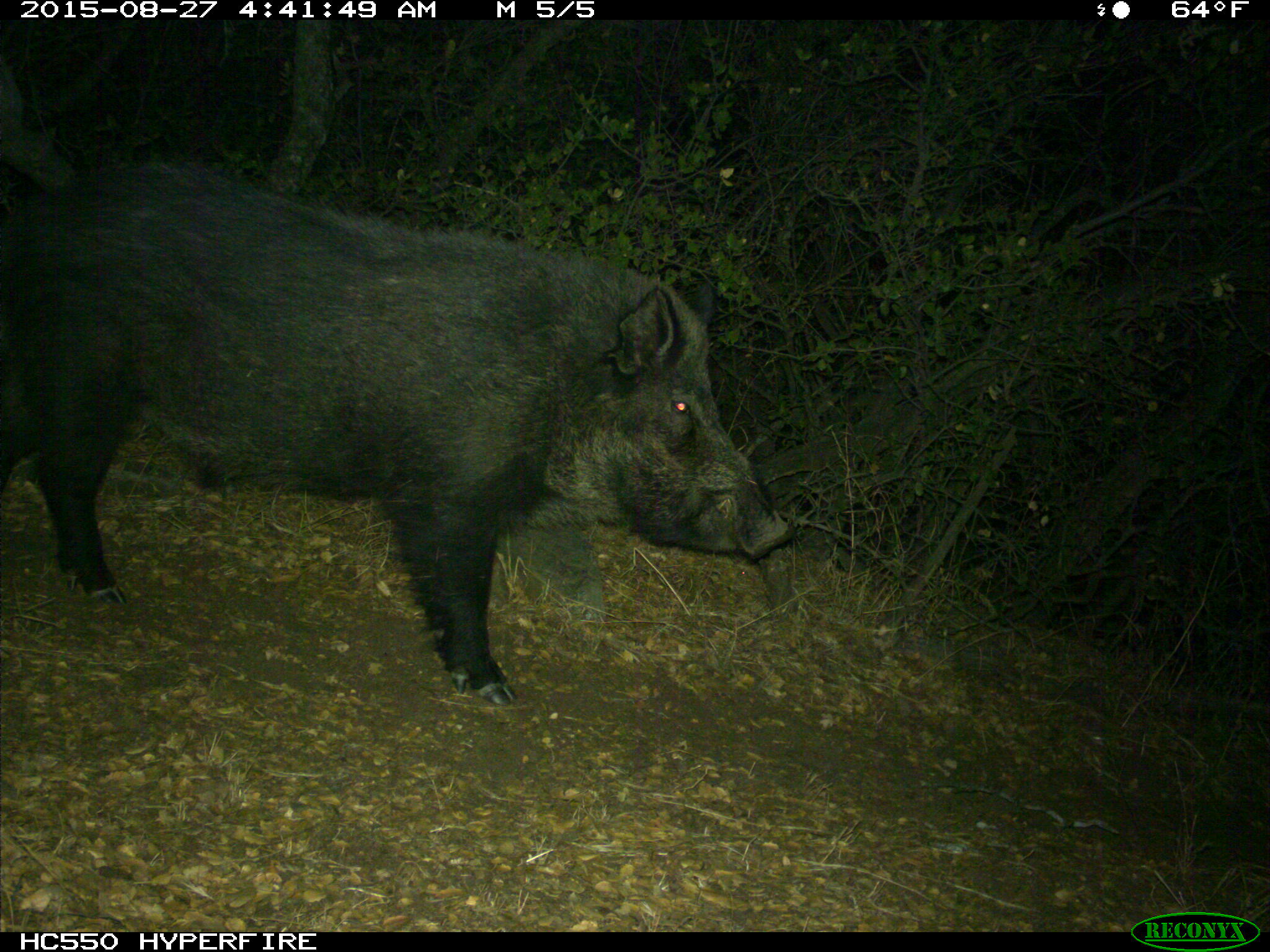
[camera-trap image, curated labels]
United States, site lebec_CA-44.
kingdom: Animalia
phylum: Chordata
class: Mammalia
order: Artiodactyla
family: Suidae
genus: Sus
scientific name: Sus scrofa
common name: wild boar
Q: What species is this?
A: Sus scrofa (wild boar).